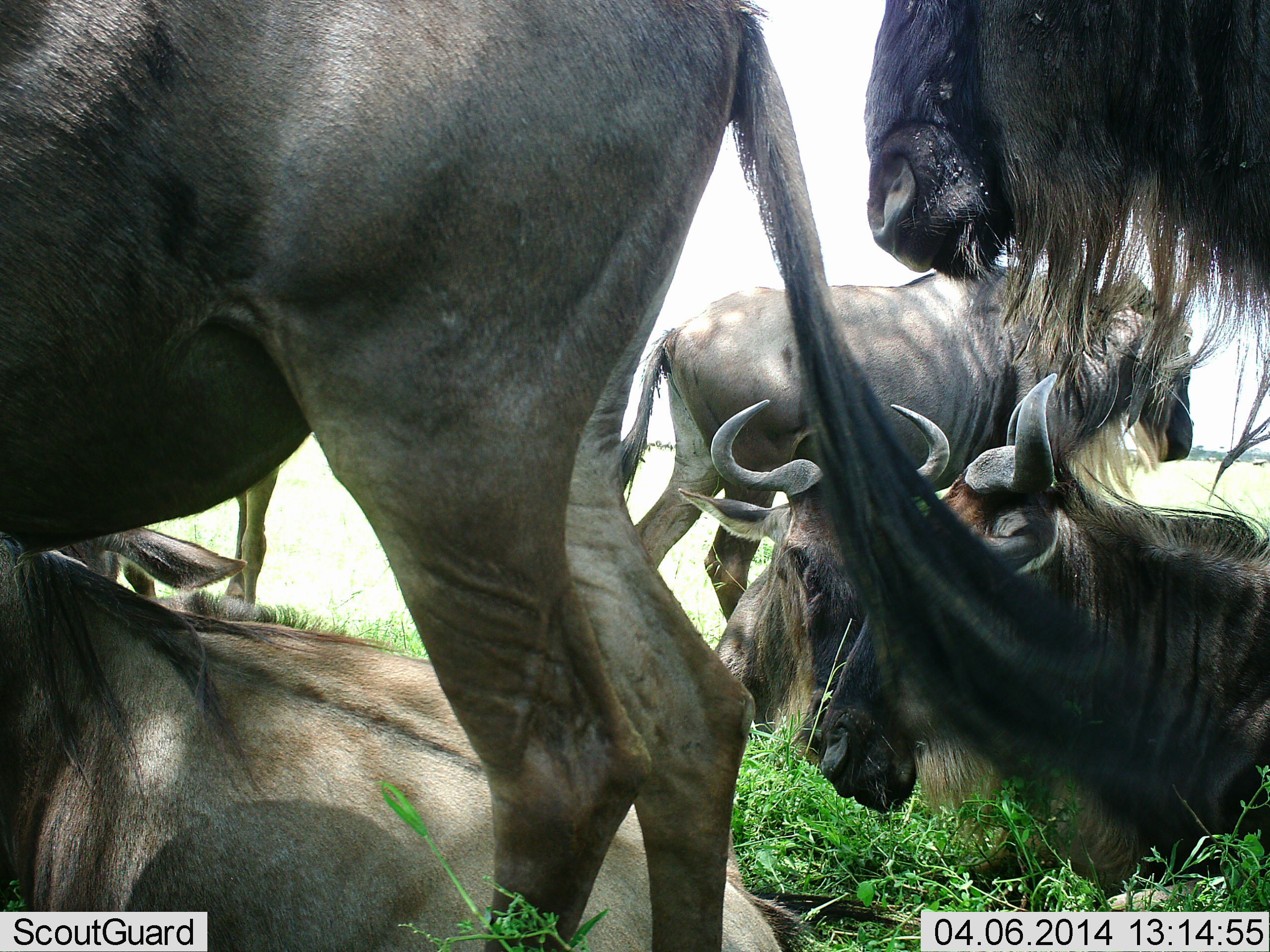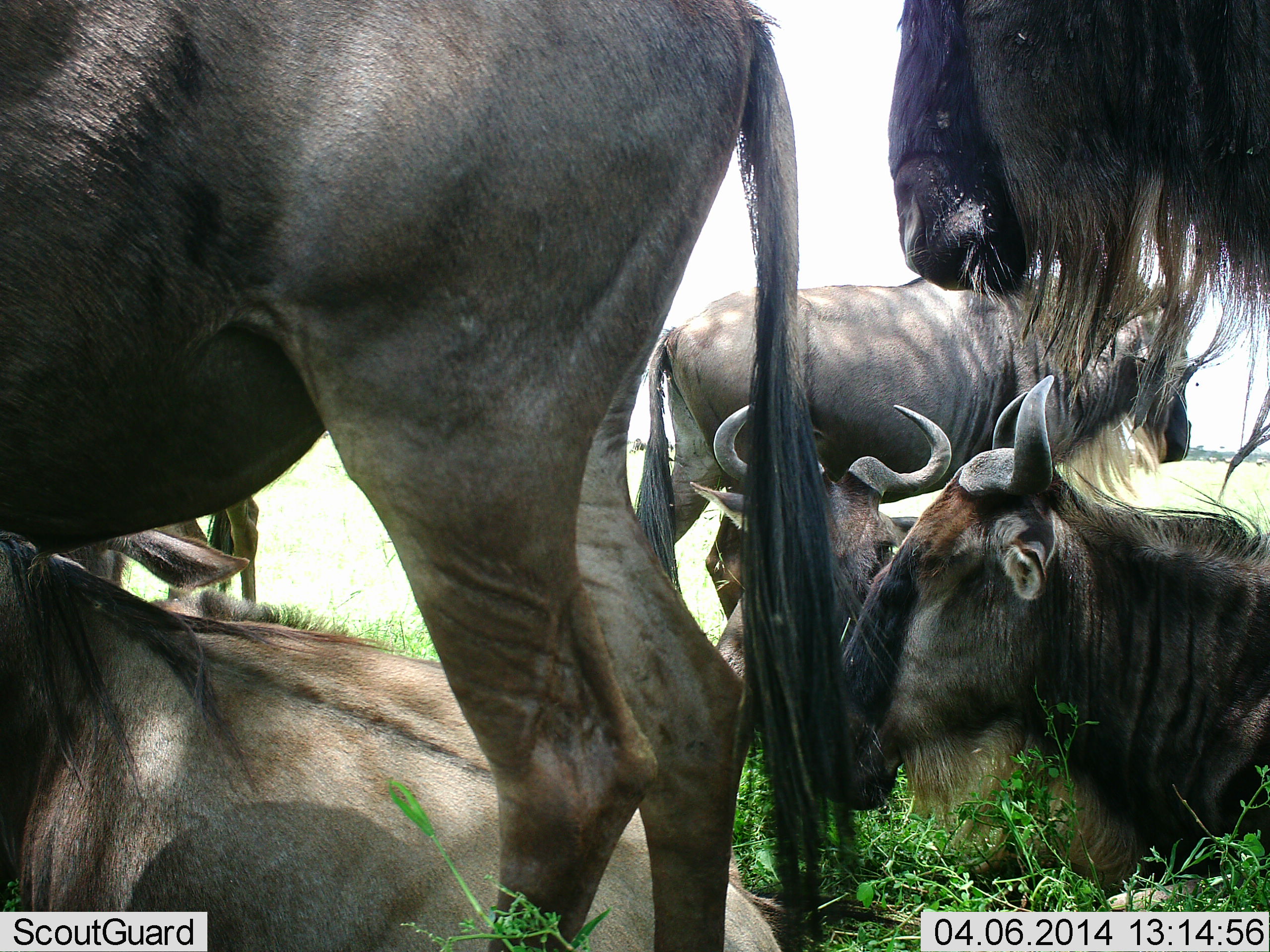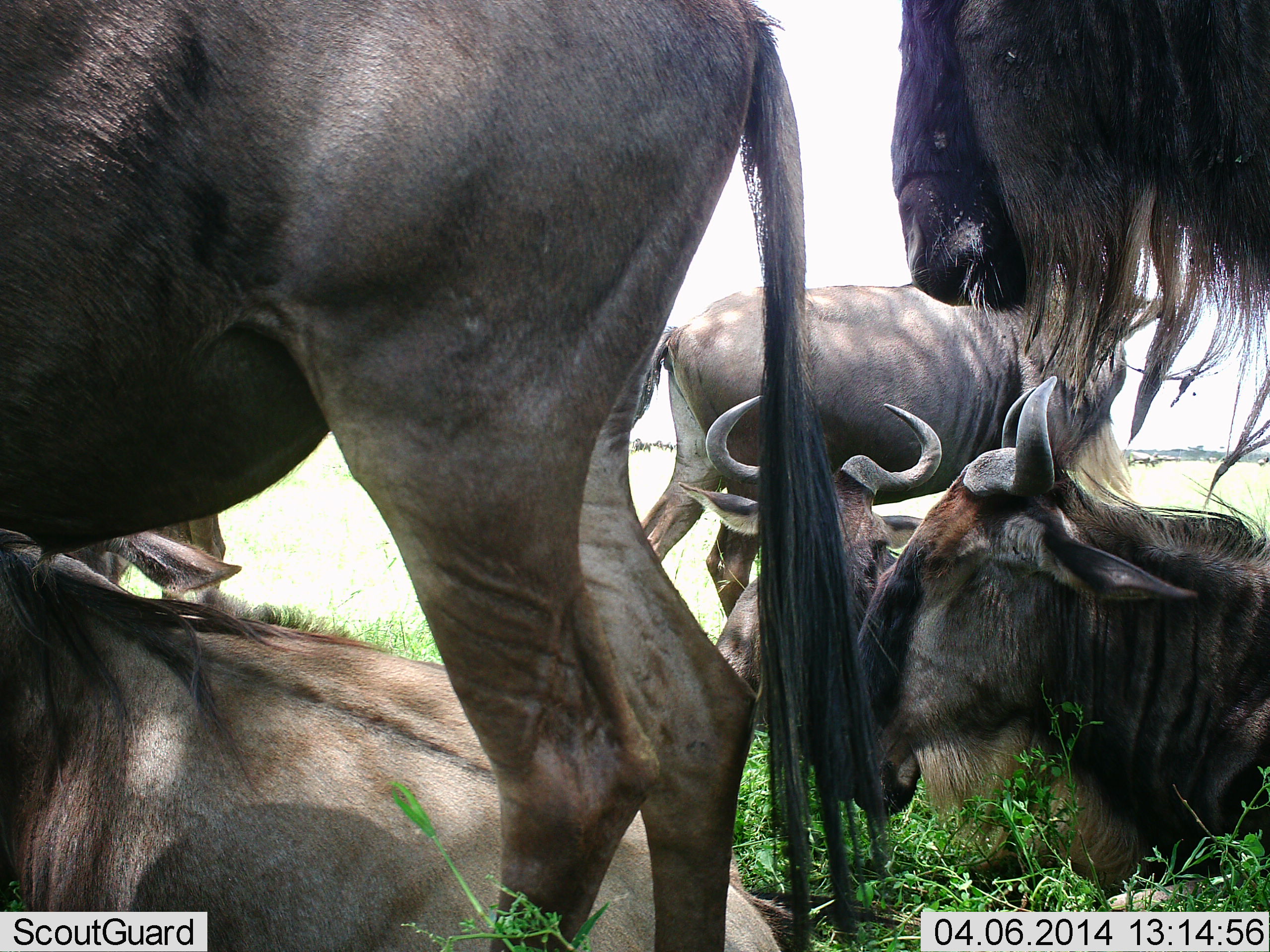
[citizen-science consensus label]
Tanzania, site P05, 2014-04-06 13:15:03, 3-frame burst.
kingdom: Animalia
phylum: Chordata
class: Mammalia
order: Artiodactyla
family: Bovidae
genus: Connochaetes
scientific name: Connochaetes taurinus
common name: blue wildebeest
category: wildebeest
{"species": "wildebeest (blue wildebeest) (Connochaetes taurinus)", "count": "7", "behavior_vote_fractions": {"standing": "60%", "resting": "80%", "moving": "0%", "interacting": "0%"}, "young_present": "0%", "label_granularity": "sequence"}